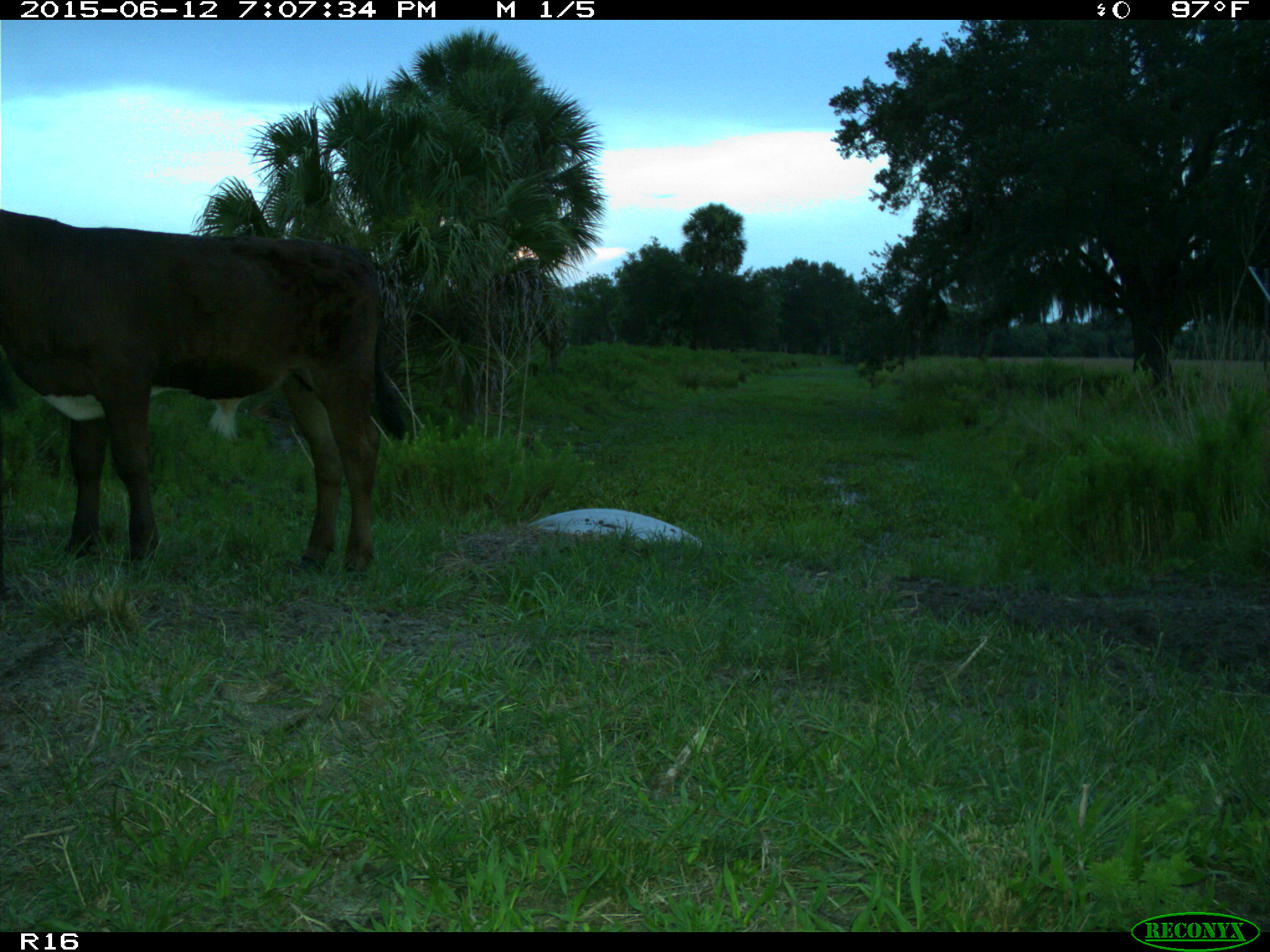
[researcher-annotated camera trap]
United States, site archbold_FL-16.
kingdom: Animalia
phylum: Chordata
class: Mammalia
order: Artiodactyla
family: Bovidae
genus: Bos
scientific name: Bos taurus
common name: domestic cow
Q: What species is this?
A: Bos taurus (domestic cow).